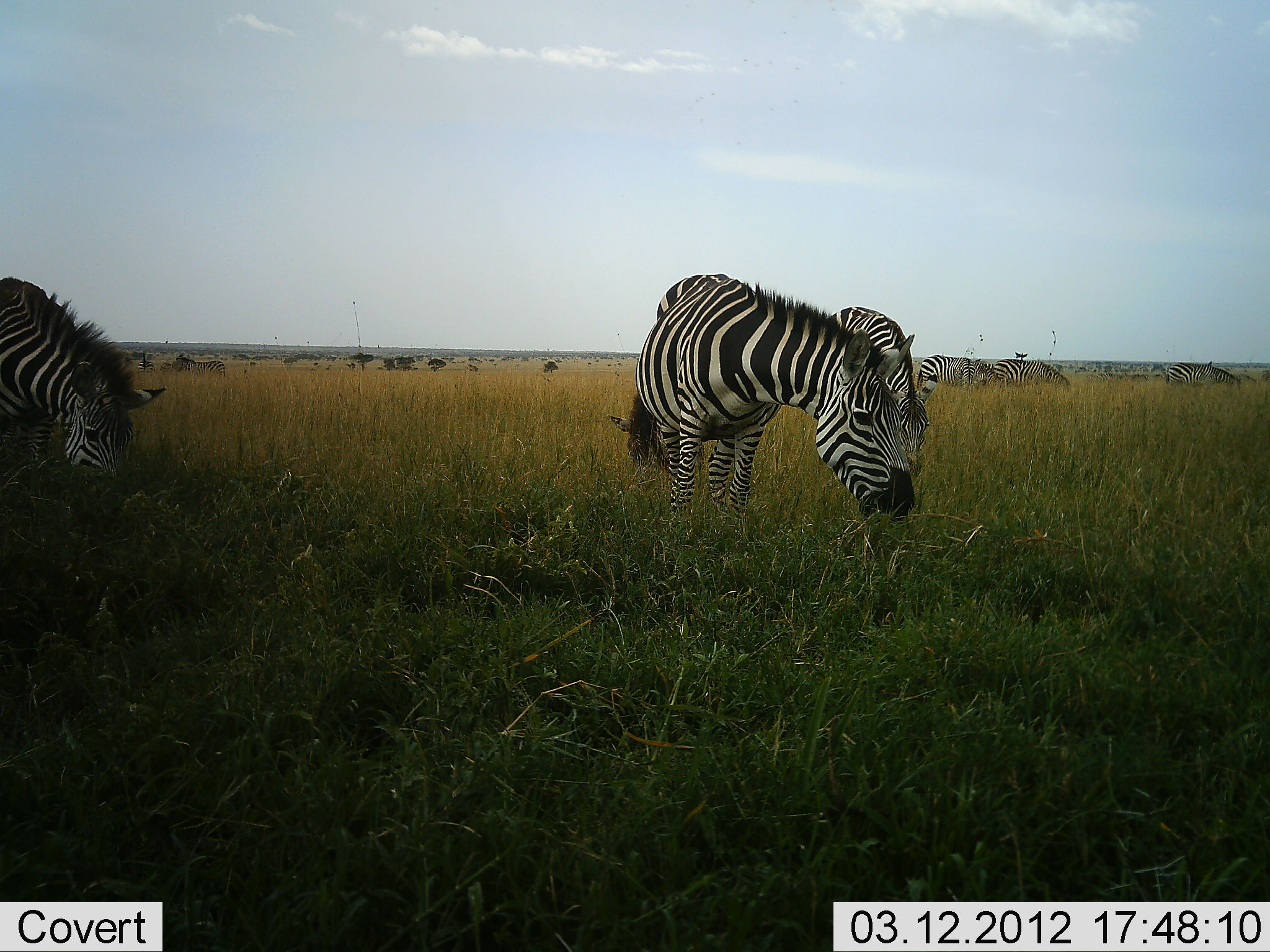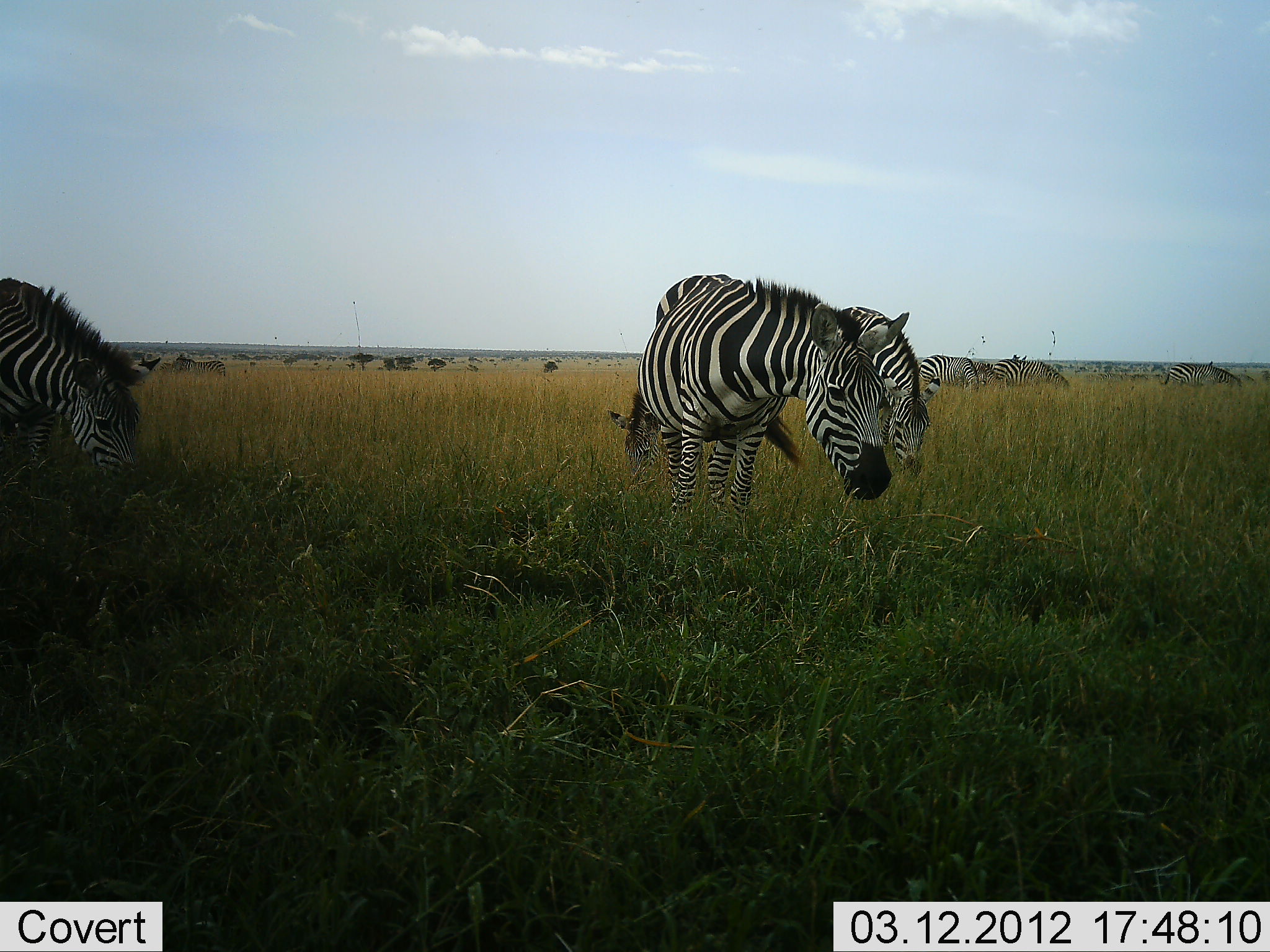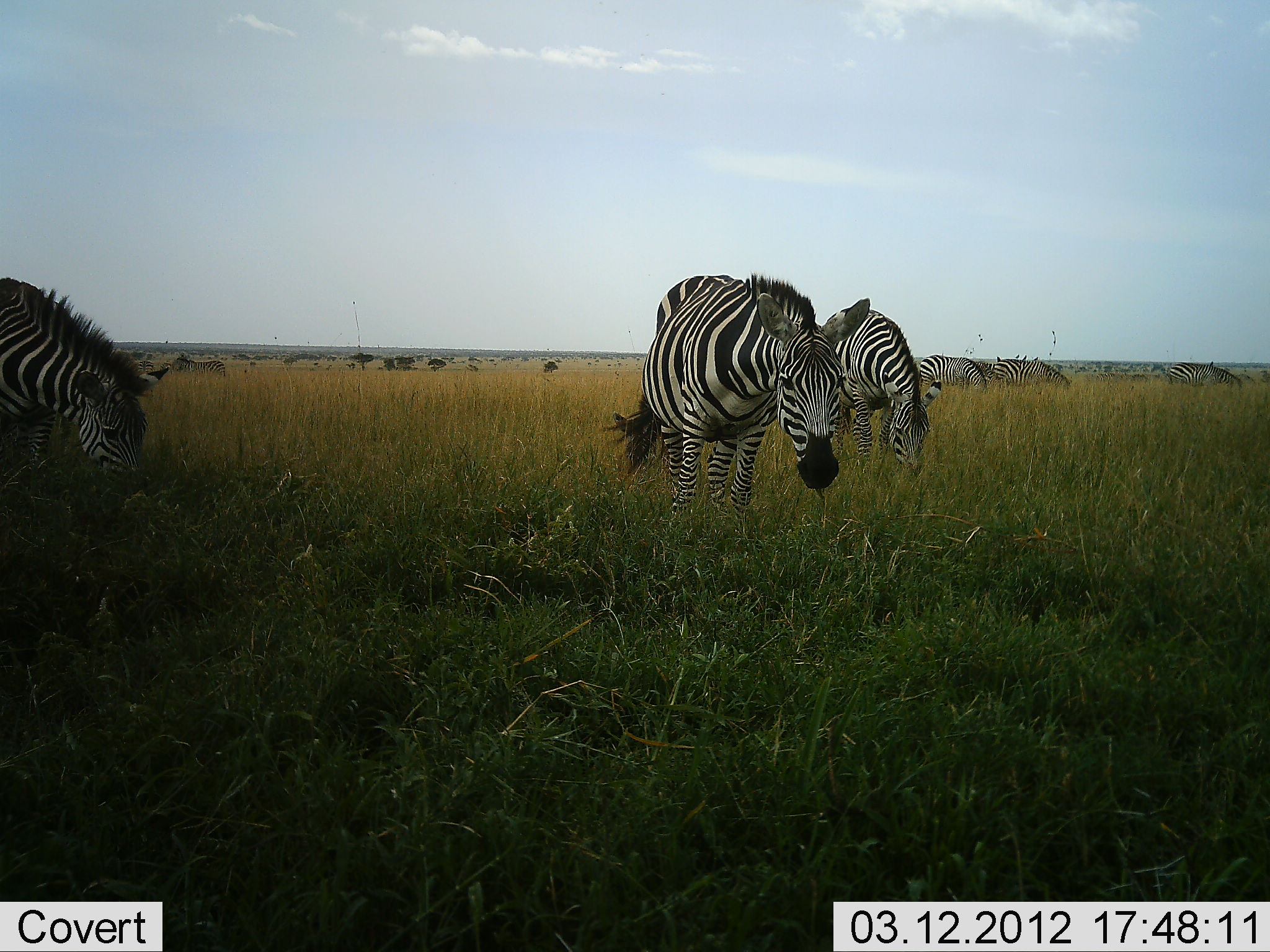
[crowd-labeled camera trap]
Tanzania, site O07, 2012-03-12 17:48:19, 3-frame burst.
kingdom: Animalia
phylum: Chordata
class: Mammalia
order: Perissodactyla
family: Equidae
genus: Equus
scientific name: Equus quagga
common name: plains zebra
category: zebra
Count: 7.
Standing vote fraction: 35%.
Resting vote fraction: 0%.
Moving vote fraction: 0%.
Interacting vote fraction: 0%.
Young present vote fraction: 15%.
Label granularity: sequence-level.